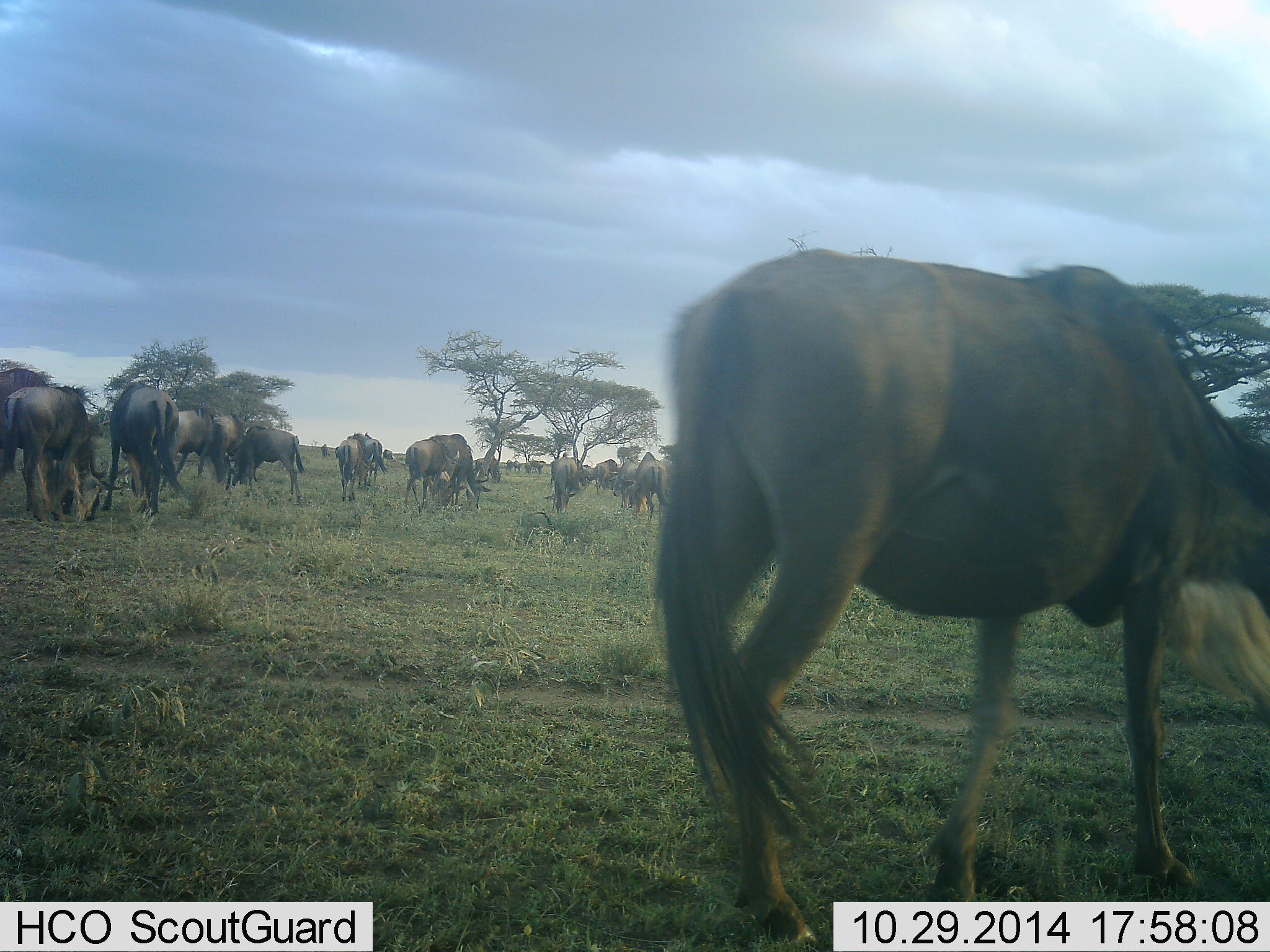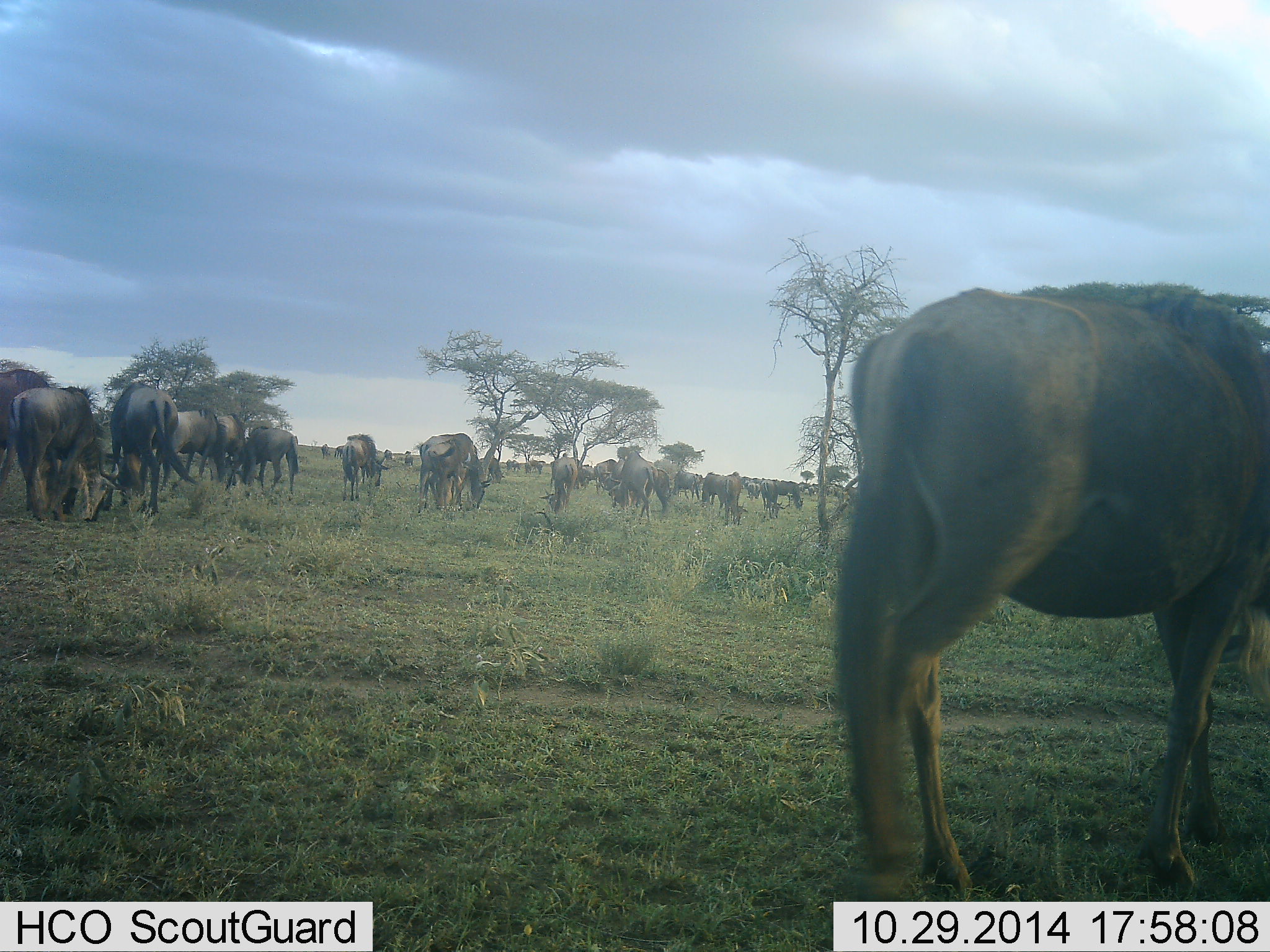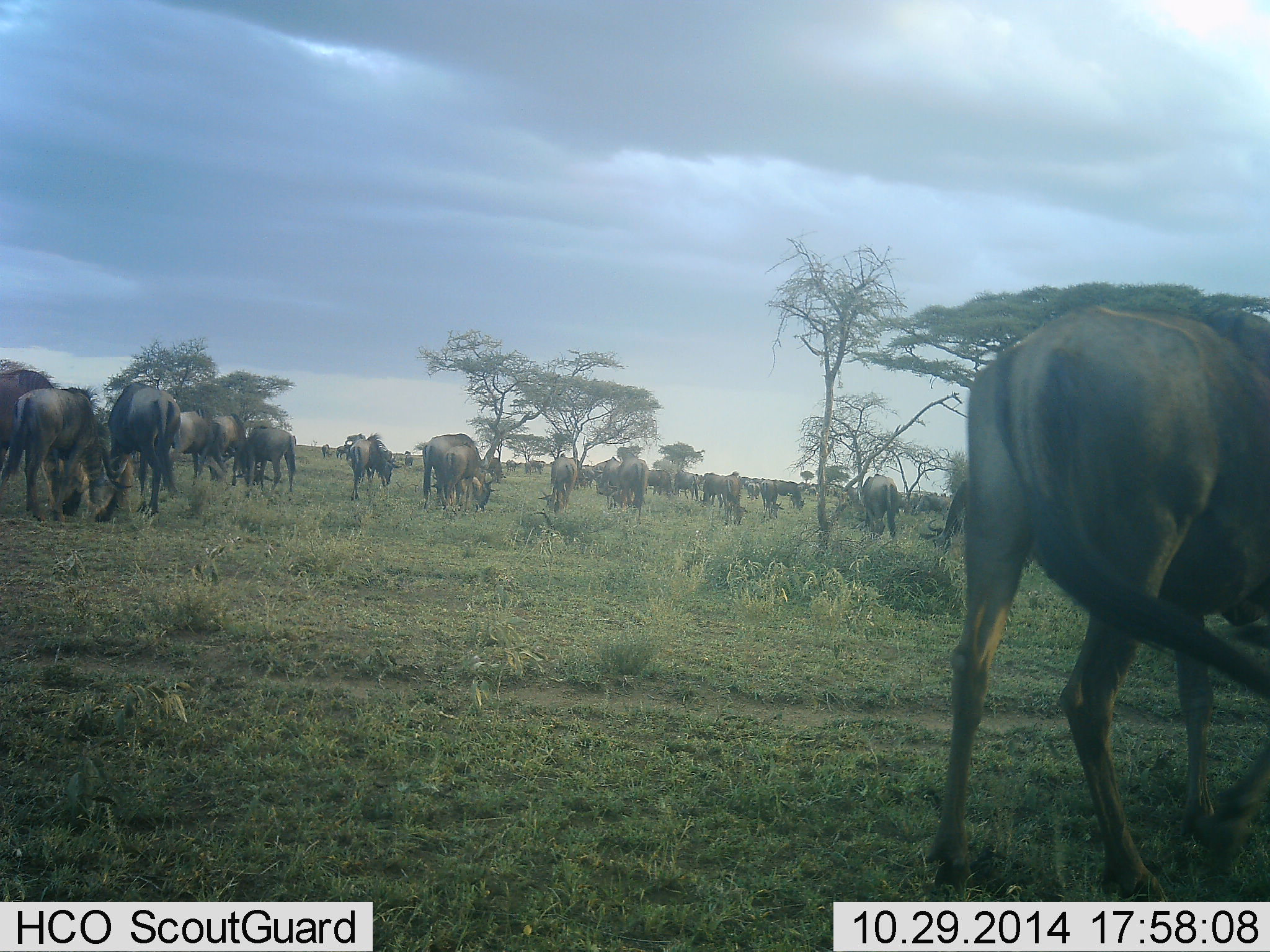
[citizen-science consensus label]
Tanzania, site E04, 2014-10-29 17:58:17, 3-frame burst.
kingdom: Animalia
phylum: Chordata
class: Mammalia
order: Artiodactyla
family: Bovidae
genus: Connochaetes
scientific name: Connochaetes taurinus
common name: blue wildebeest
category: wildebeest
Wildebeest (blue wildebeest) (Connochaetes taurinus), count 11-50. Behavior (volunteer vote fractions): standing 70%, resting 10%, moving 70%, interacting 0%. Young present (vote fraction): 10%. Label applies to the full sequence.